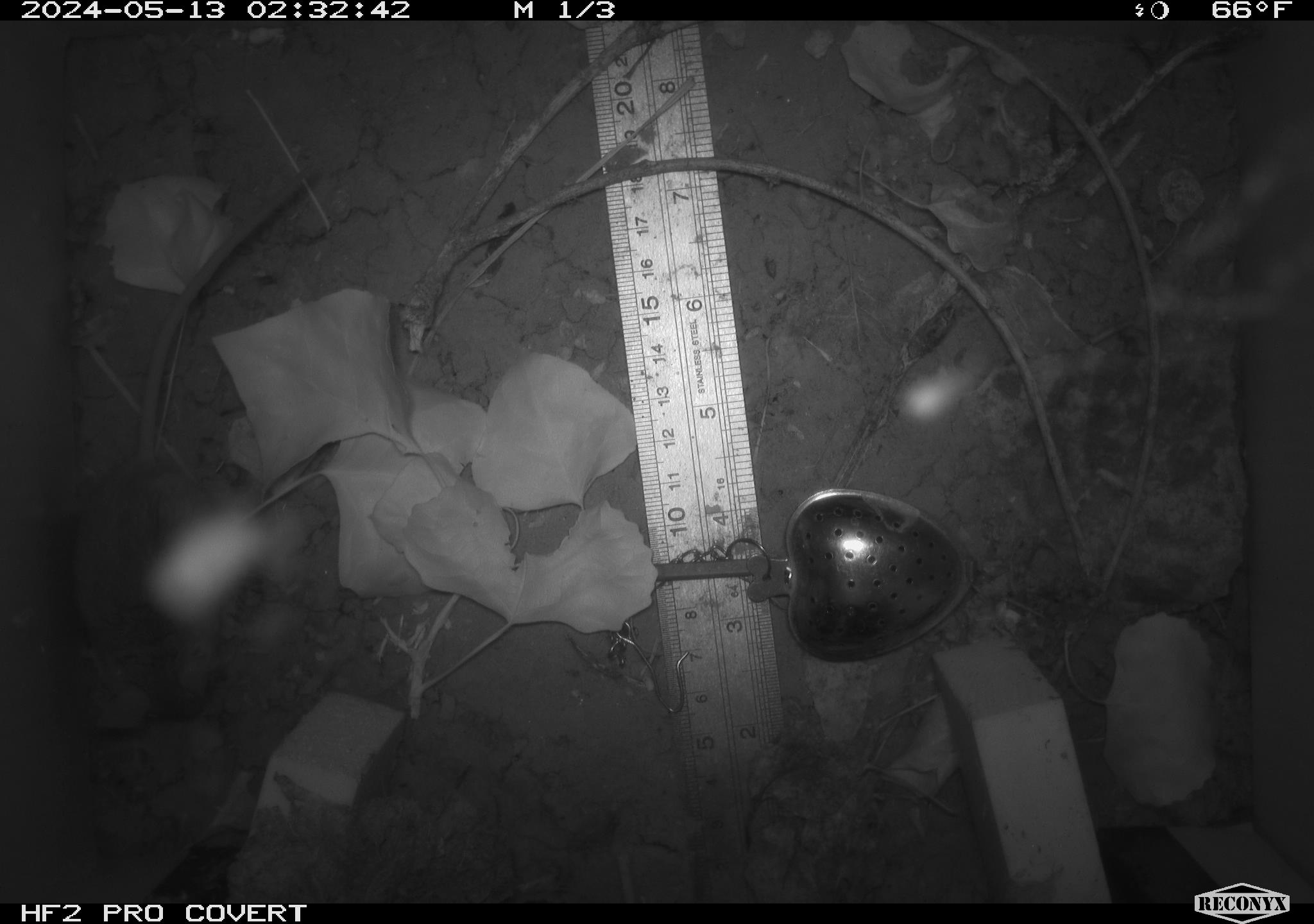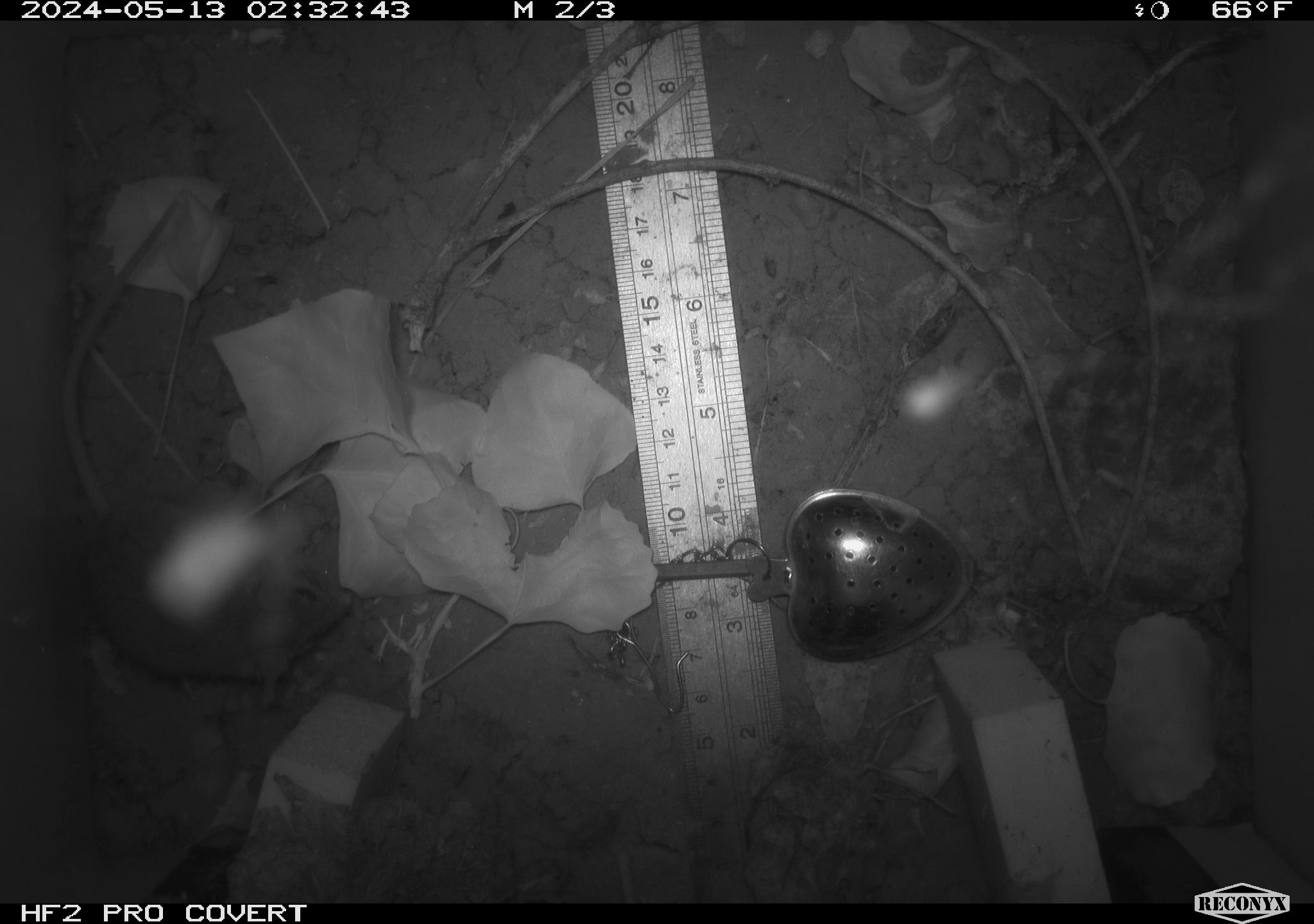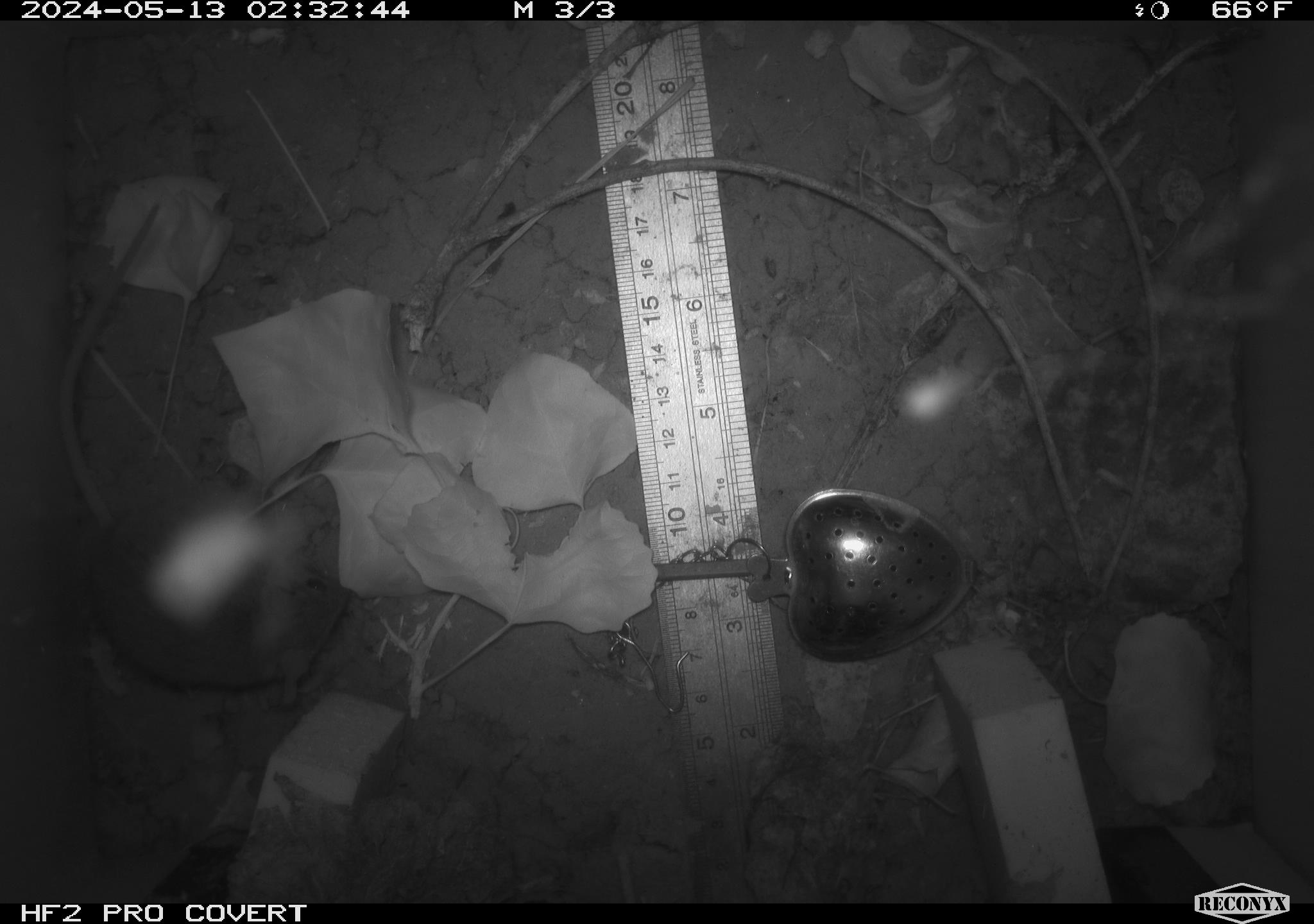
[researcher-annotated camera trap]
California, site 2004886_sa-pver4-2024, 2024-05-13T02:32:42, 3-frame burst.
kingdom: Animalia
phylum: Chordata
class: Mammalia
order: Rodentia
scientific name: Rodentia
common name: mouse species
Mouse species (Rodentia).